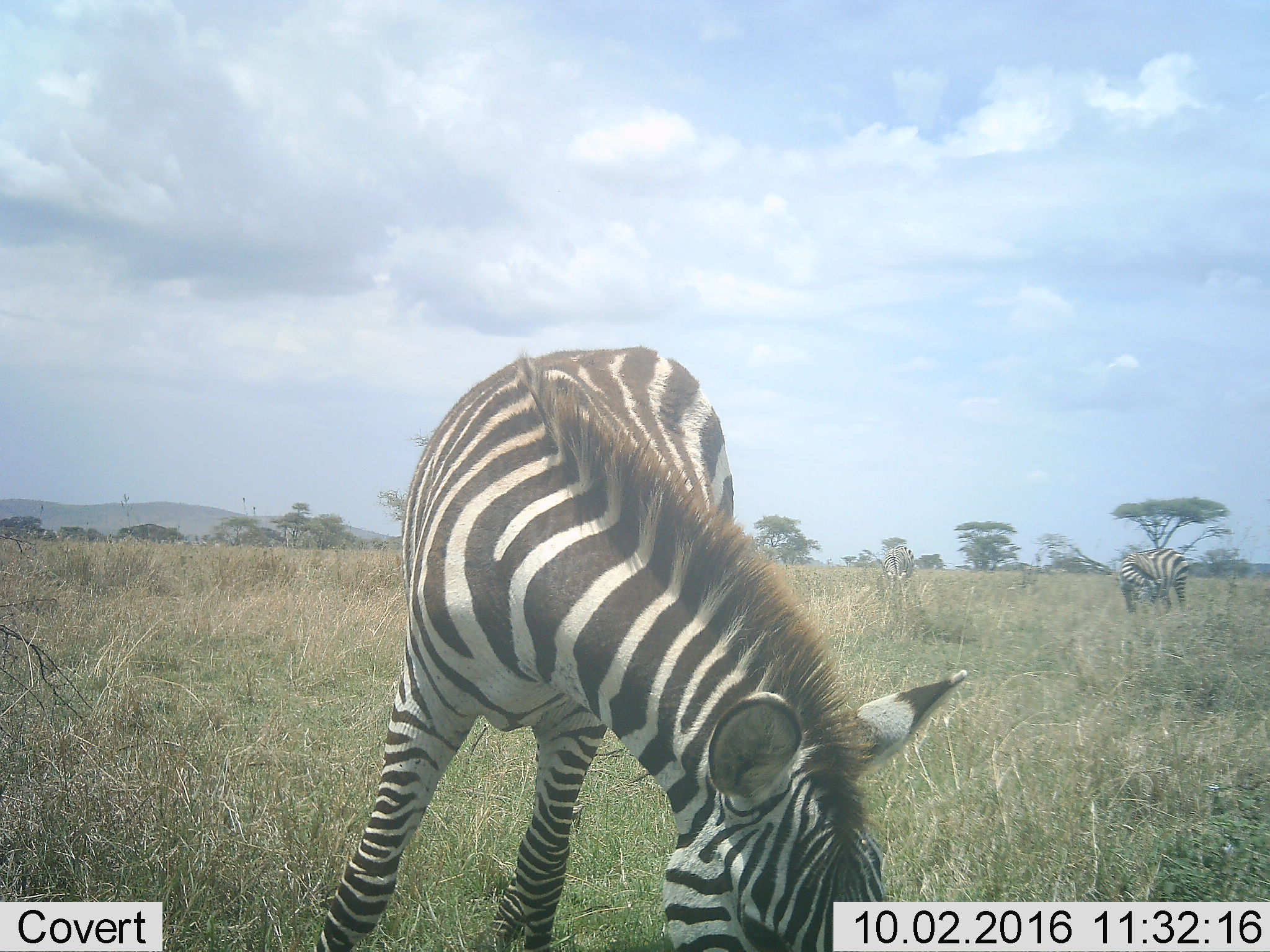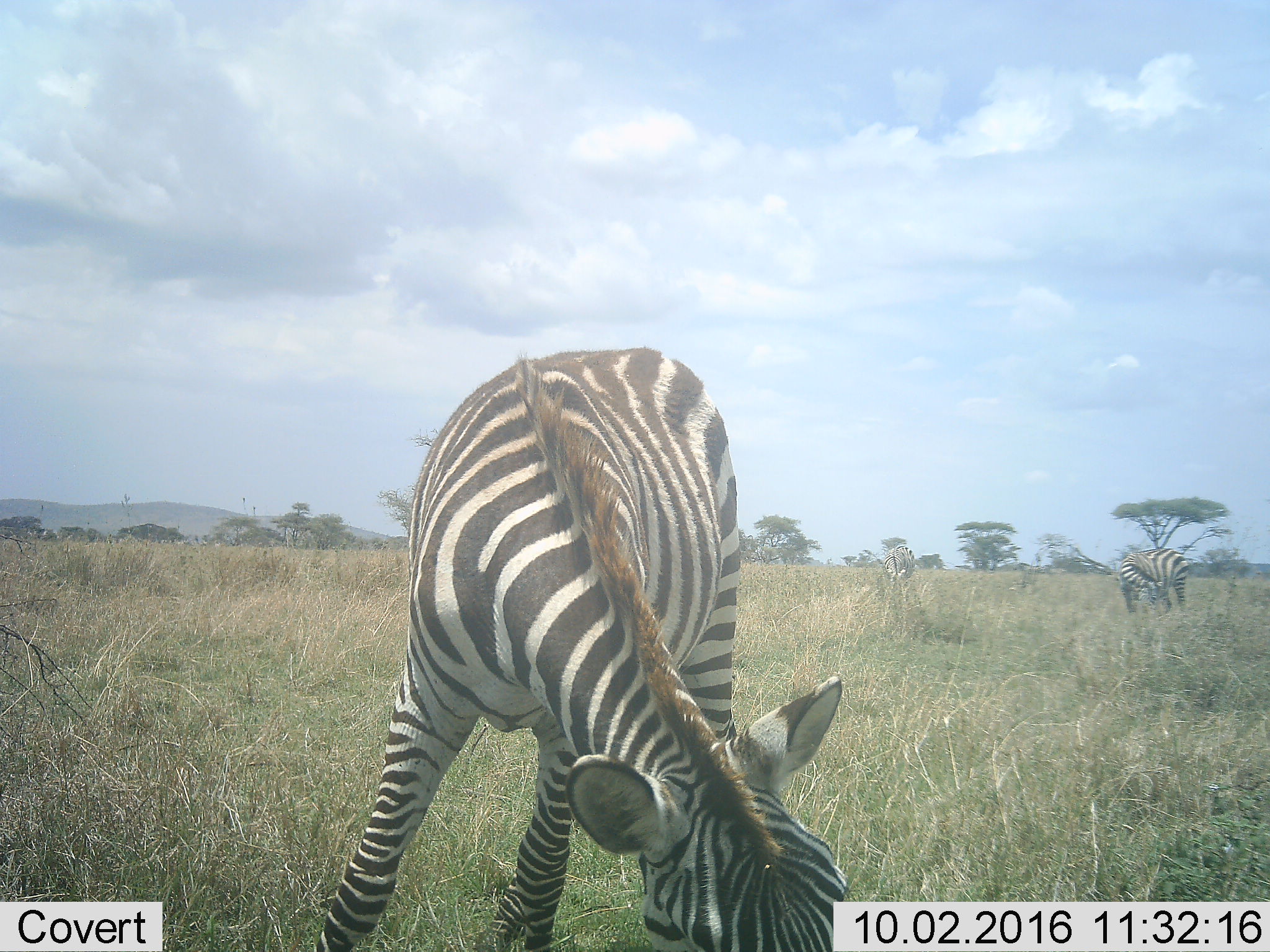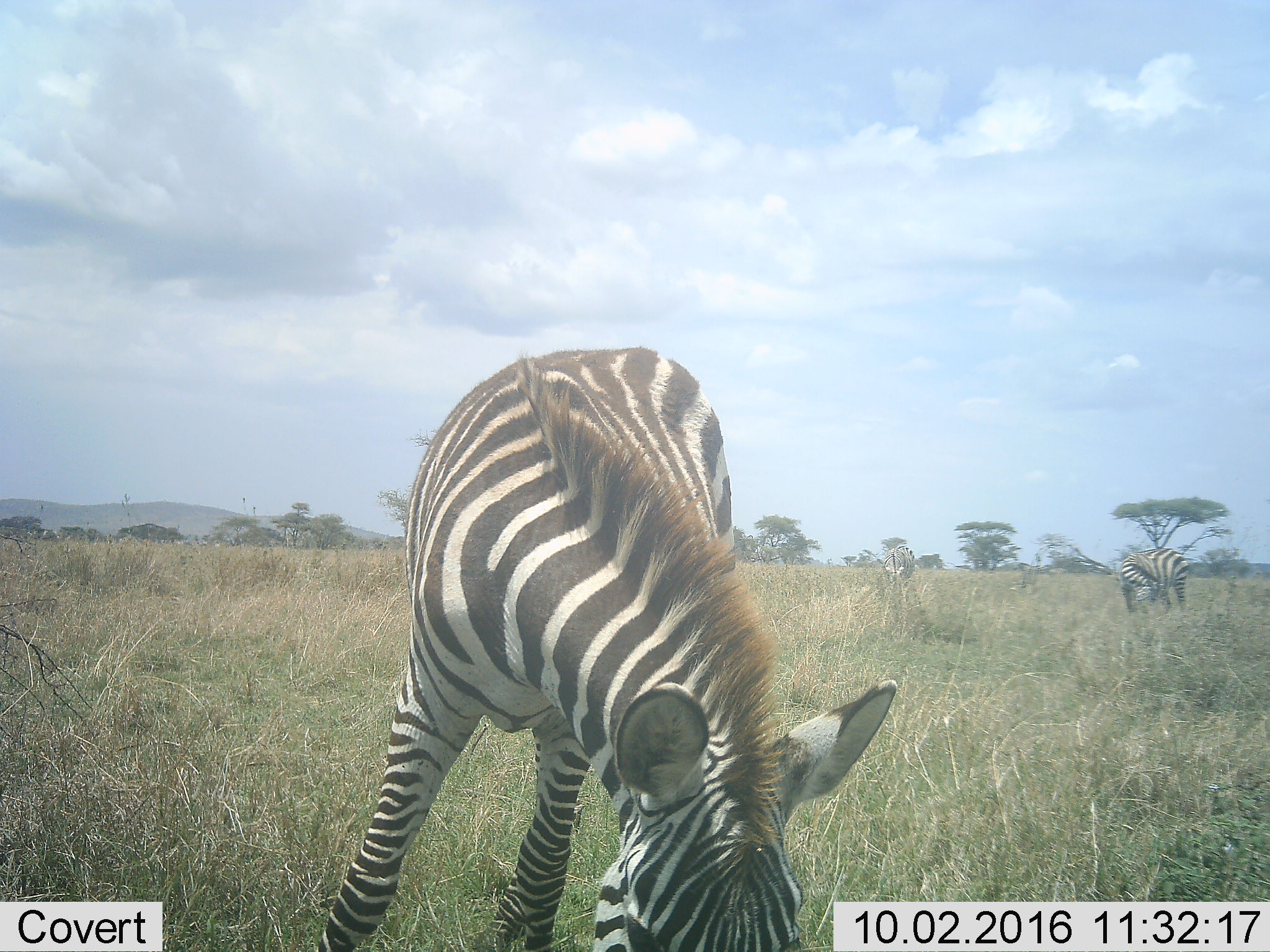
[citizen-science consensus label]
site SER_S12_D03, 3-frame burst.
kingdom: Animalia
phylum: Chordata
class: Mammalia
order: Perissodactyla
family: Equidae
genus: Equus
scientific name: Equus quagga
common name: plains zebra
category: zebraplains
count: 3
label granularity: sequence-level